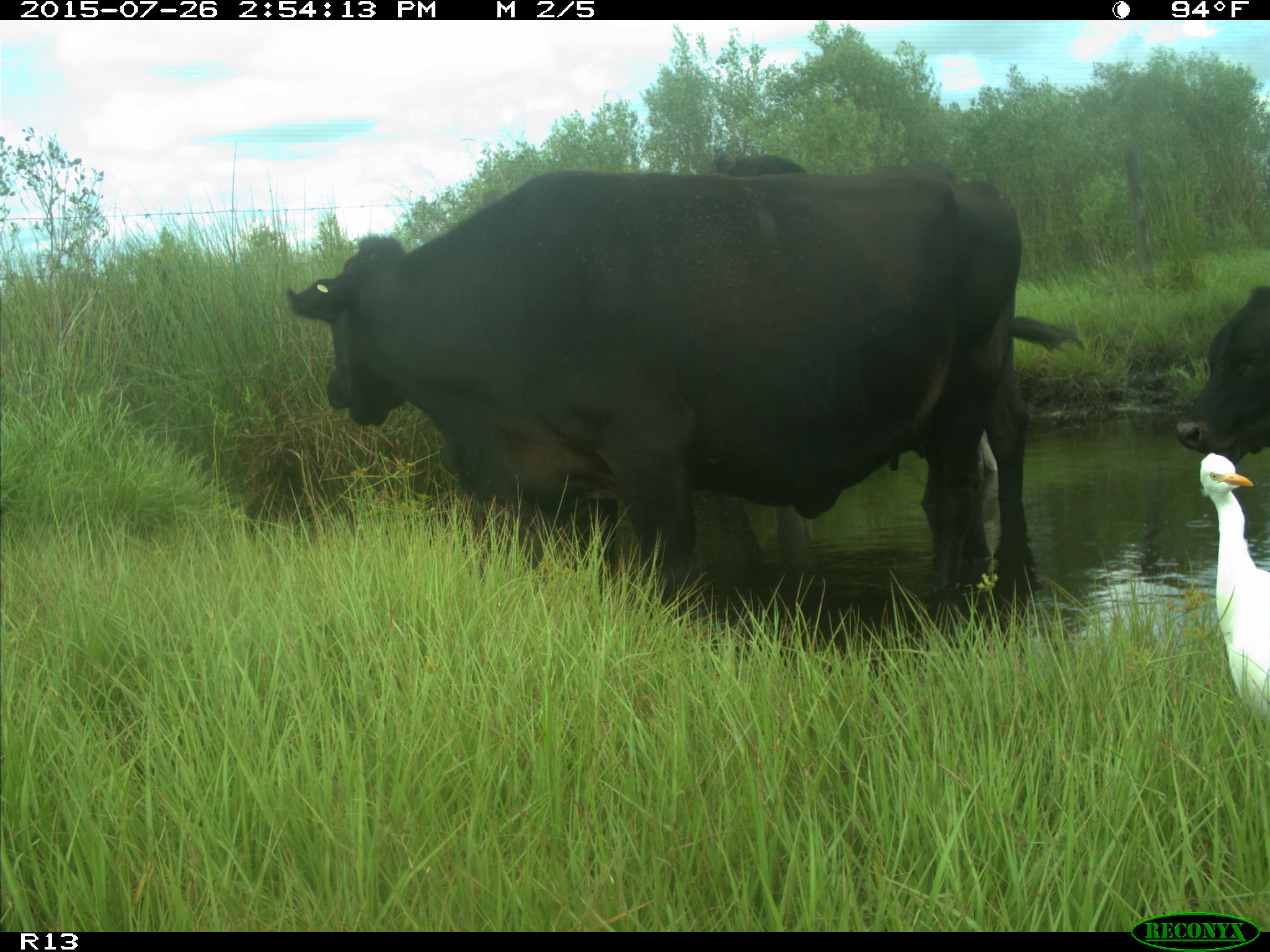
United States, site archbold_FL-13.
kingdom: Animalia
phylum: Chordata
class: Mammalia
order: Artiodactyla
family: Bovidae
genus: Bos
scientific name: Bos taurus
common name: domestic cow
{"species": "Bos taurus (domestic cow)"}